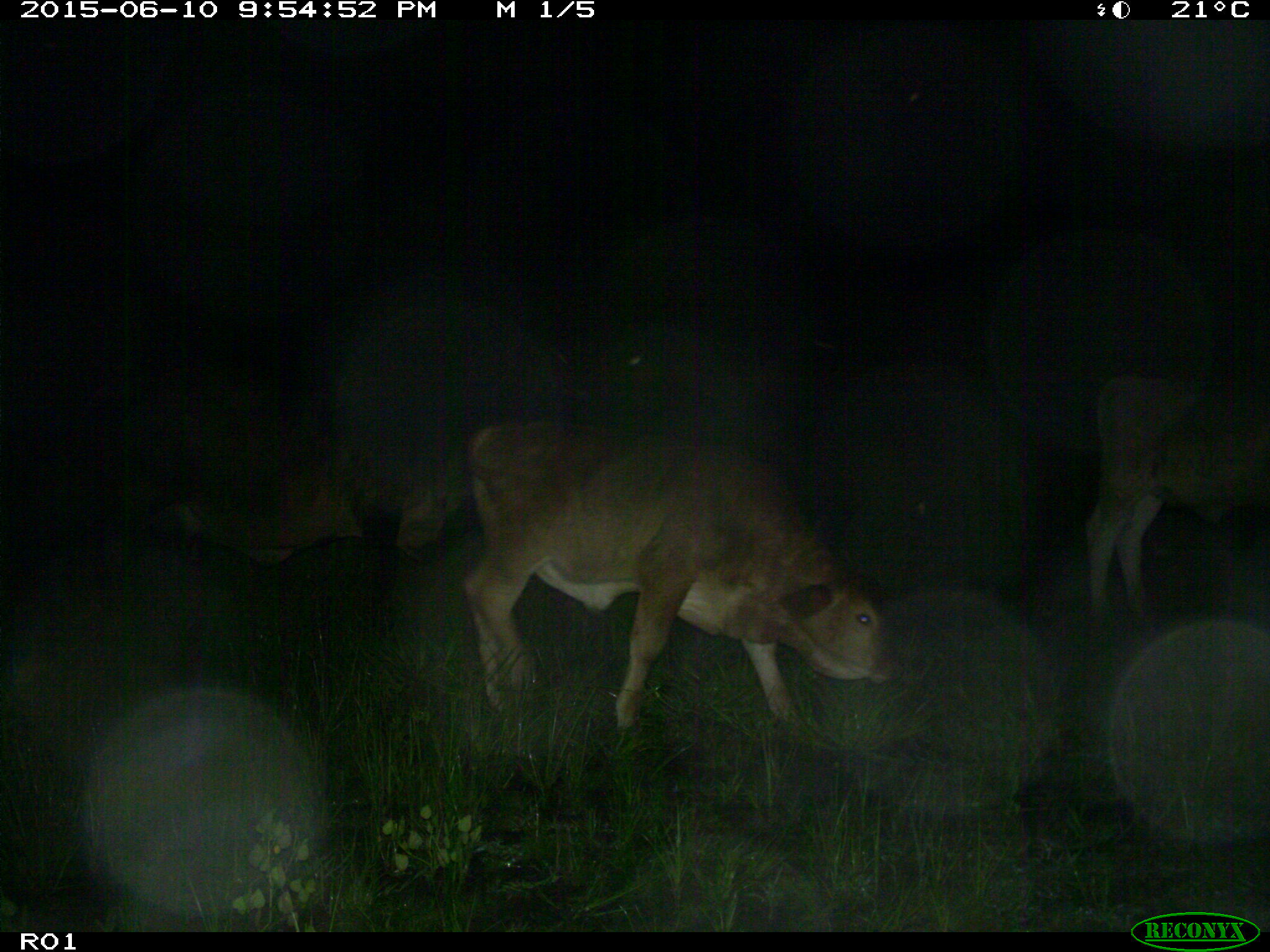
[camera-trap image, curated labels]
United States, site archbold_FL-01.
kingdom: Animalia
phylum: Chordata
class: Mammalia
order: Artiodactyla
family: Bovidae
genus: Bos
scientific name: Bos taurus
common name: domestic cow